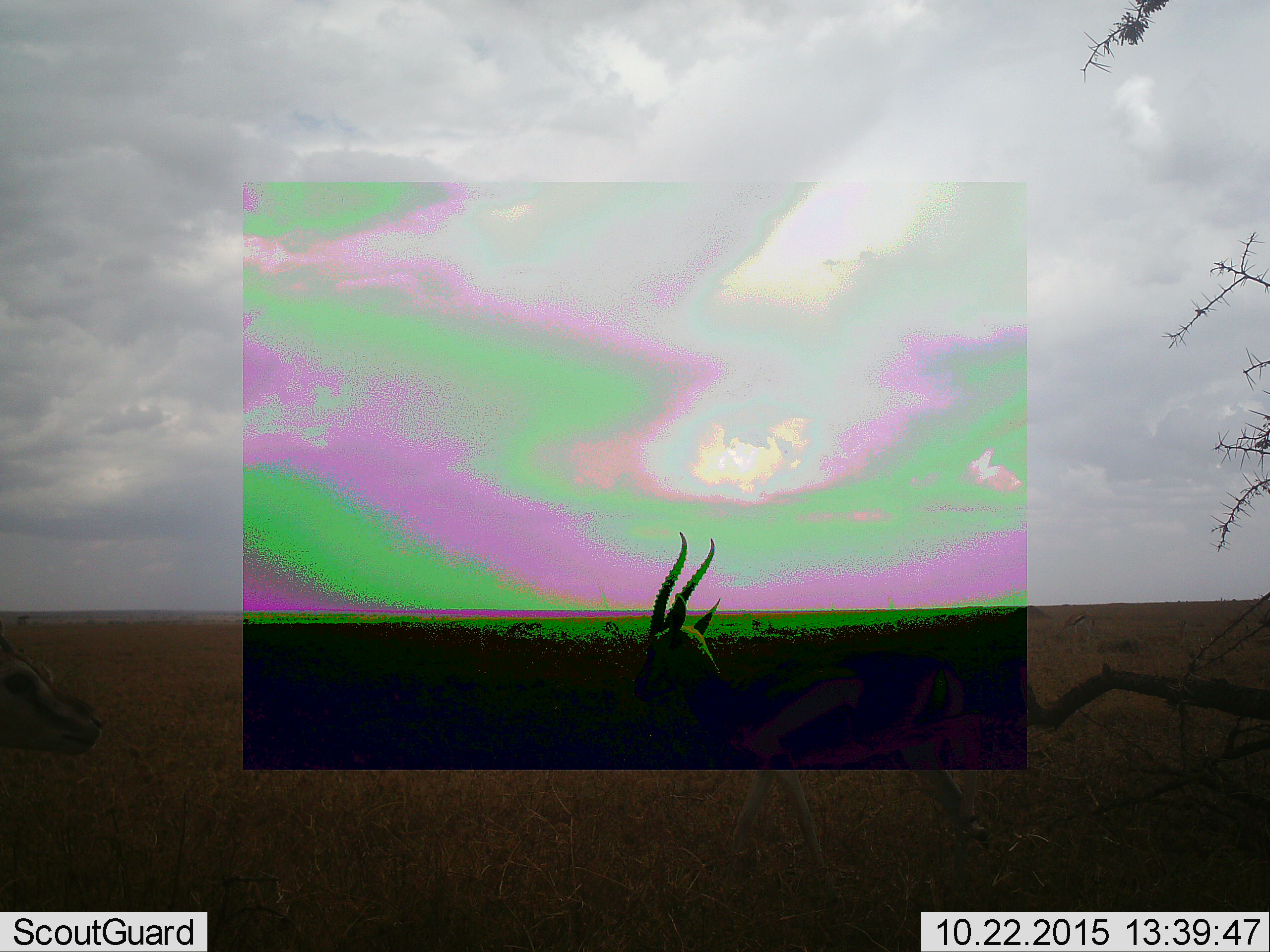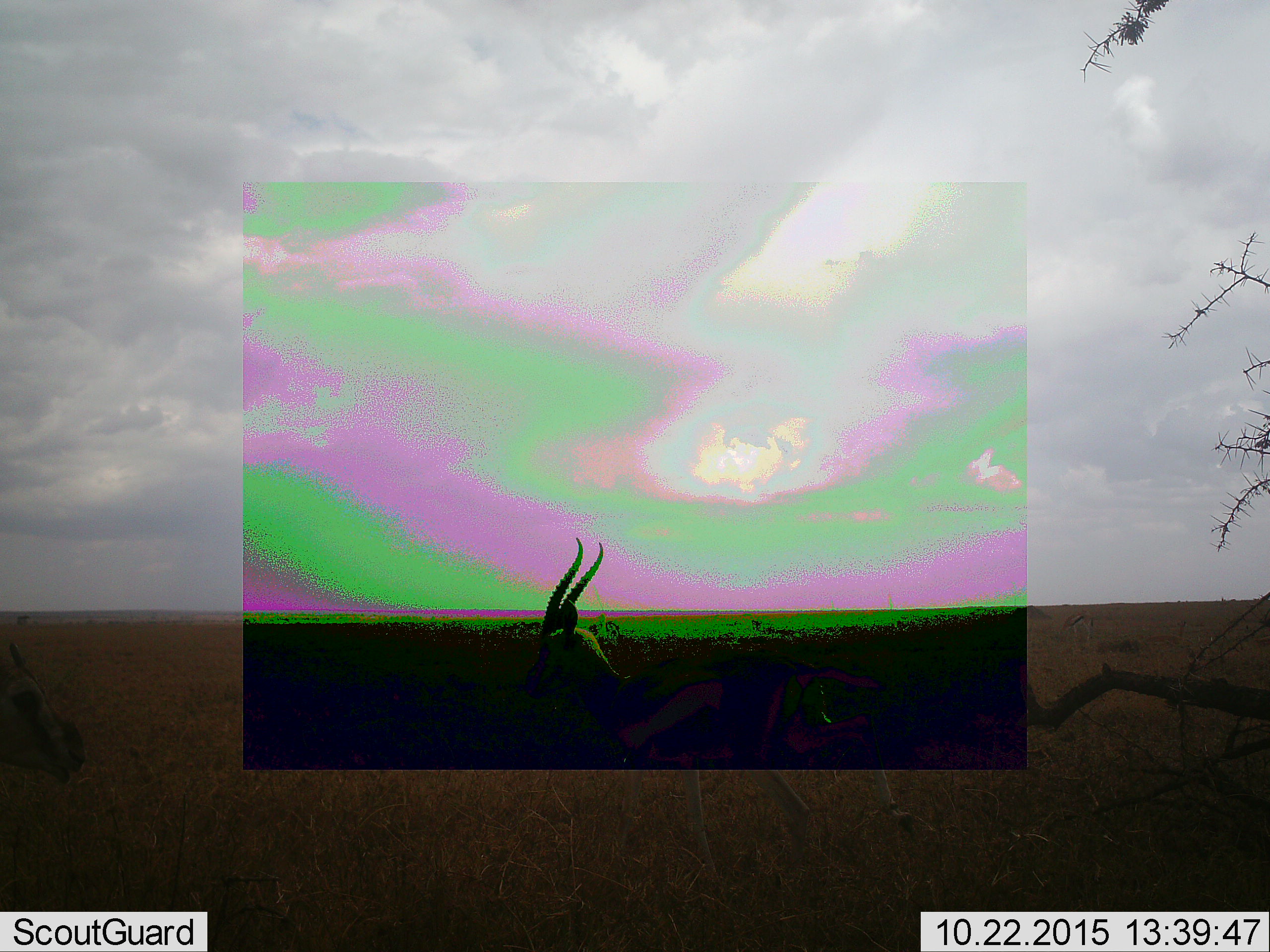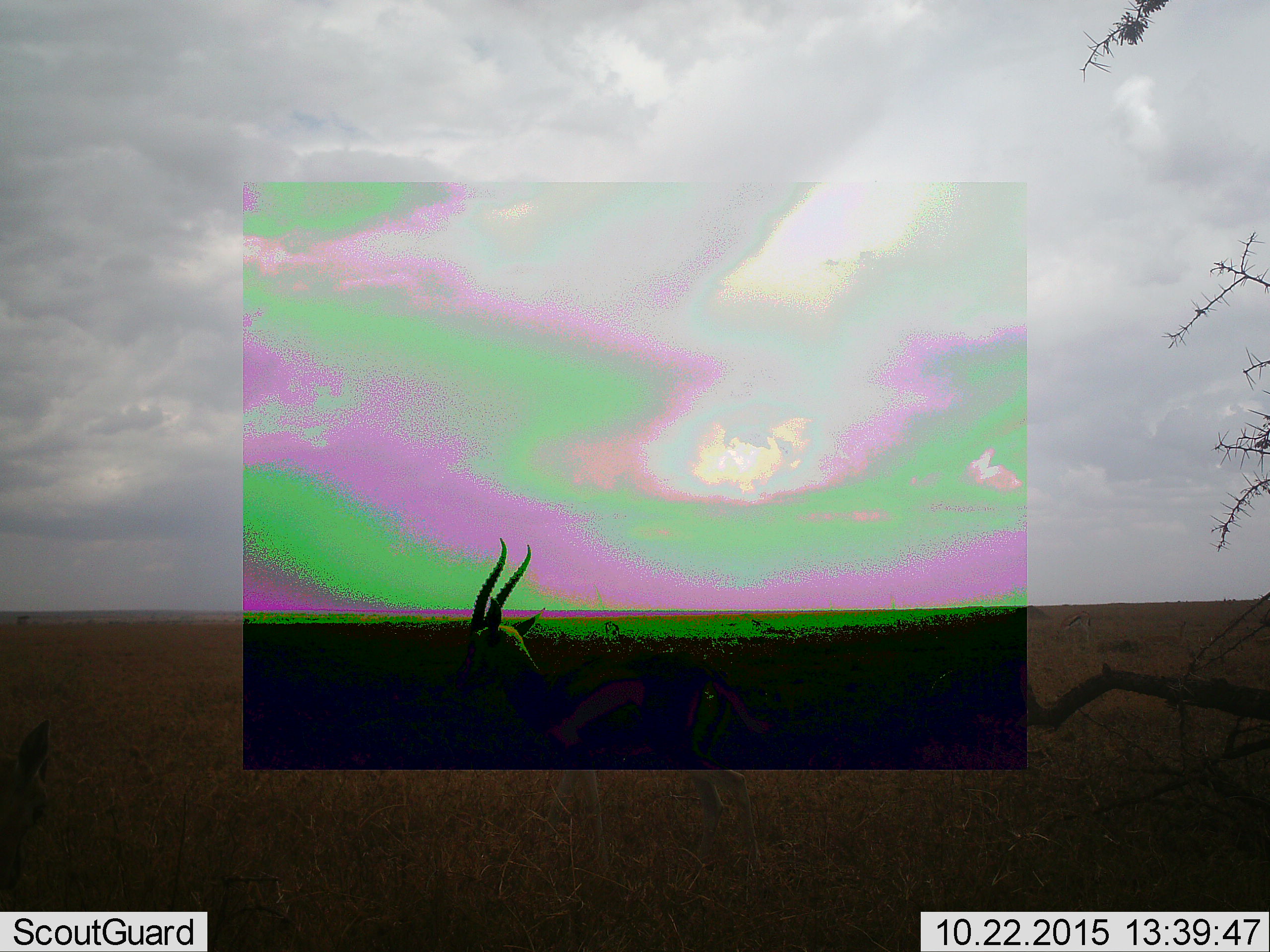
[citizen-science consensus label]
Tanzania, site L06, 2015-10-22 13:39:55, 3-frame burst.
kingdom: Animalia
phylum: Chordata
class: Mammalia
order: Artiodactyla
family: Bovidae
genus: Eudorcas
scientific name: Eudorcas thomsonii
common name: thomson's gazelle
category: gazellethomsons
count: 2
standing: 43%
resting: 0%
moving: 100%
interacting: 0%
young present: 14%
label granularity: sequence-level